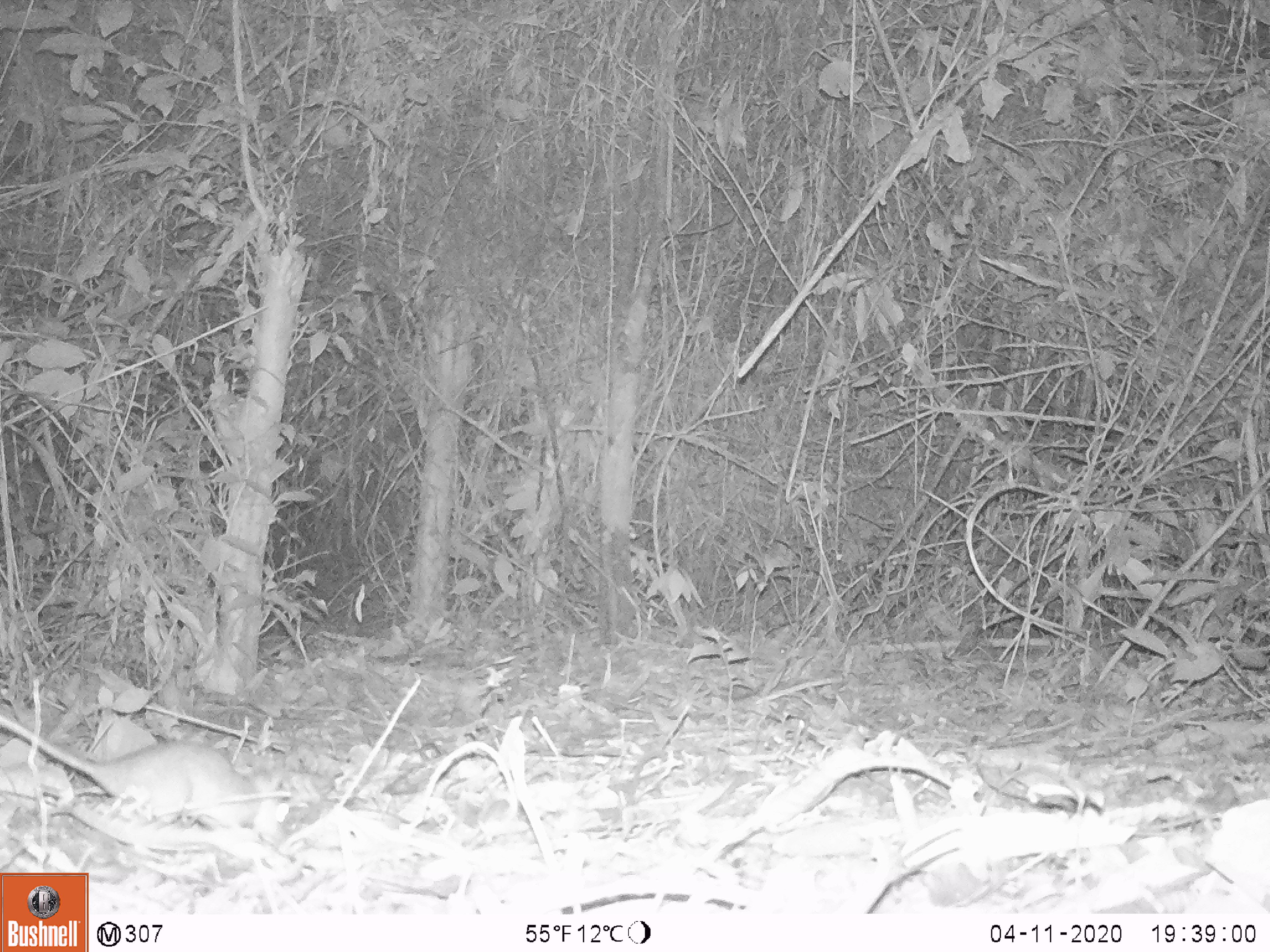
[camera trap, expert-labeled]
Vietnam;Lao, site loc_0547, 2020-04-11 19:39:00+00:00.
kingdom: Animalia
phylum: Chordata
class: Mammalia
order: Rodentia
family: Muridae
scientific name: Muridae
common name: old-world mice and rats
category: unidentified murid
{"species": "unidentified murid (old-world mice and rats) (Muridae)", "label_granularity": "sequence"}